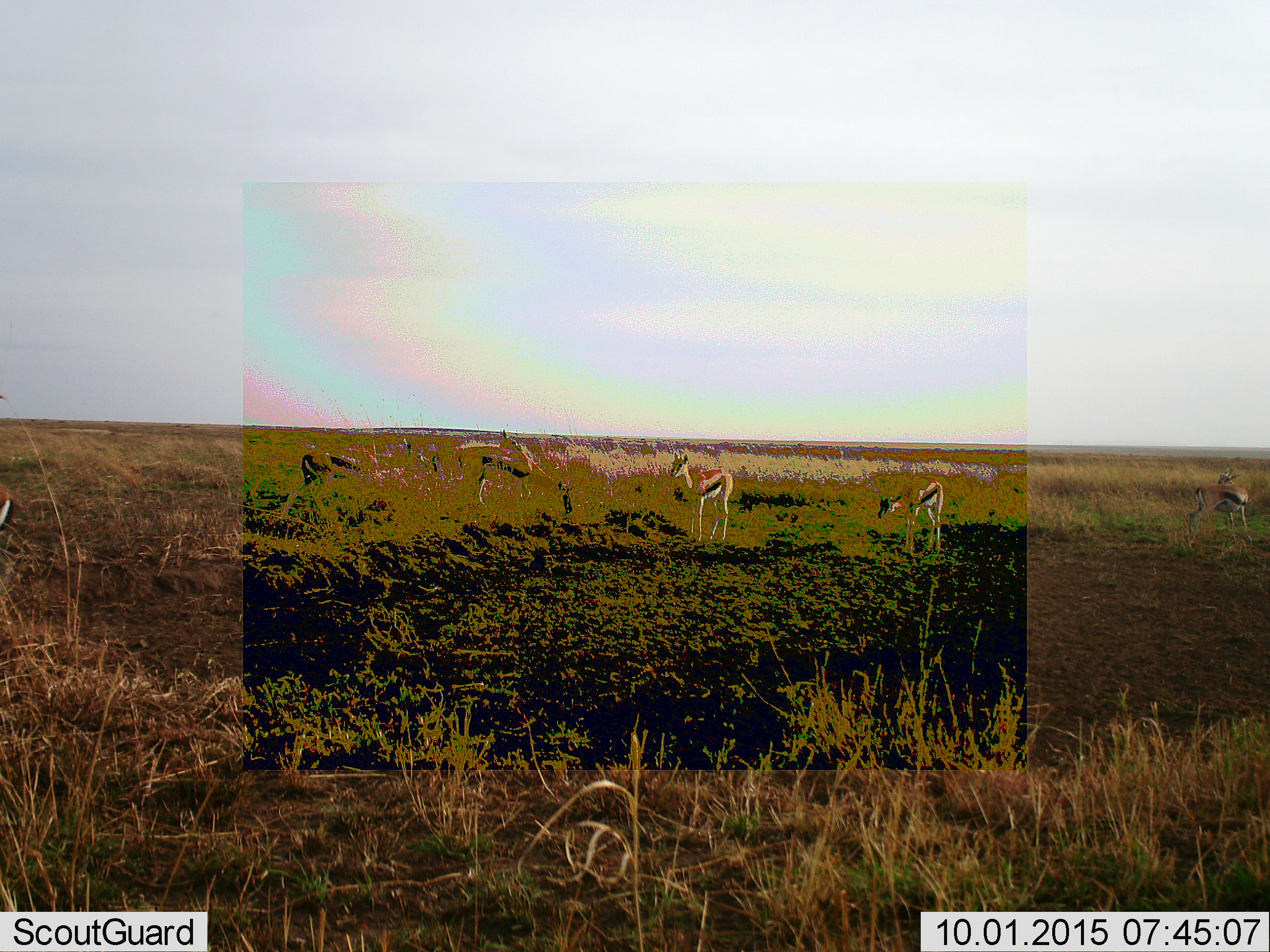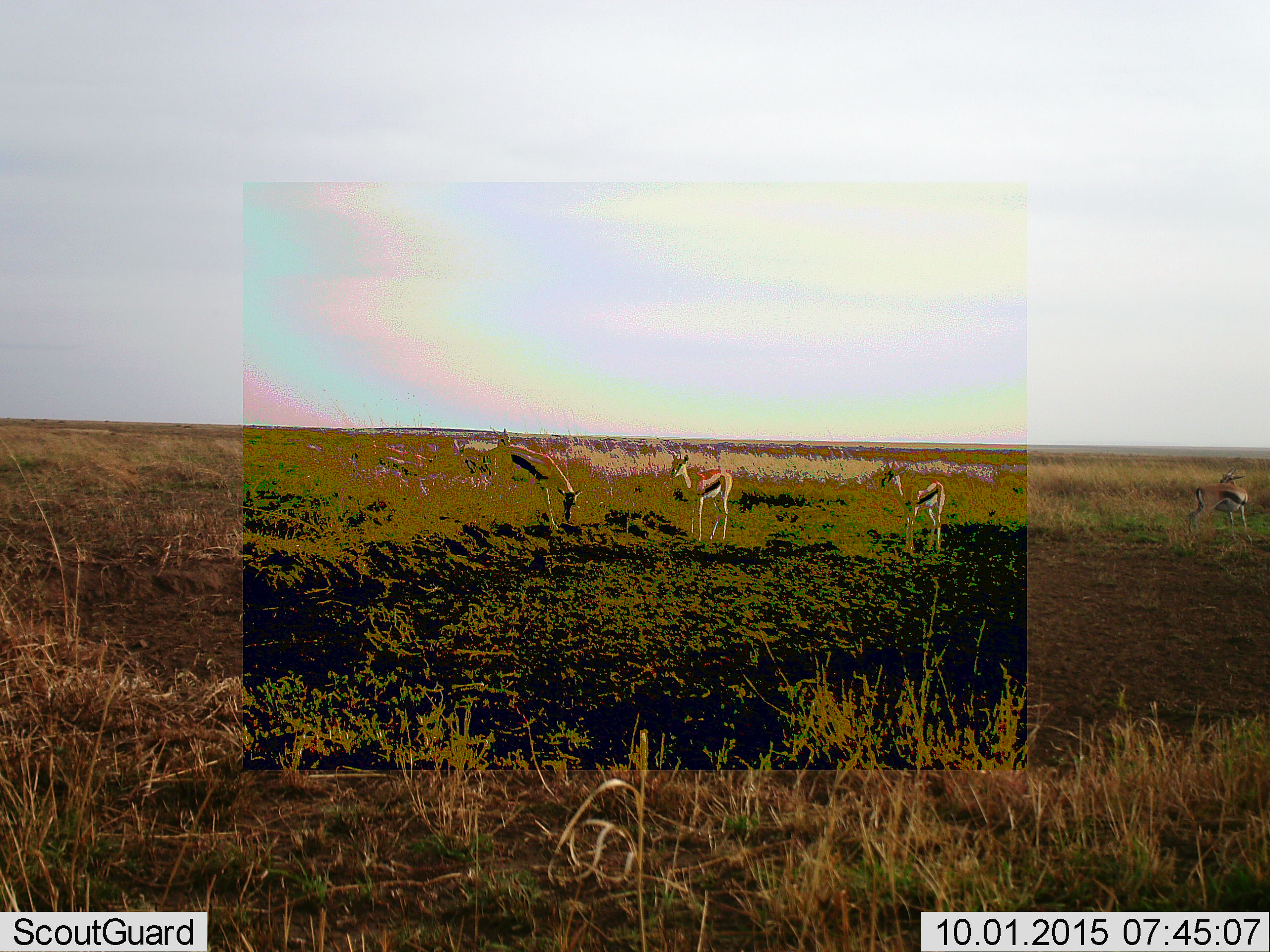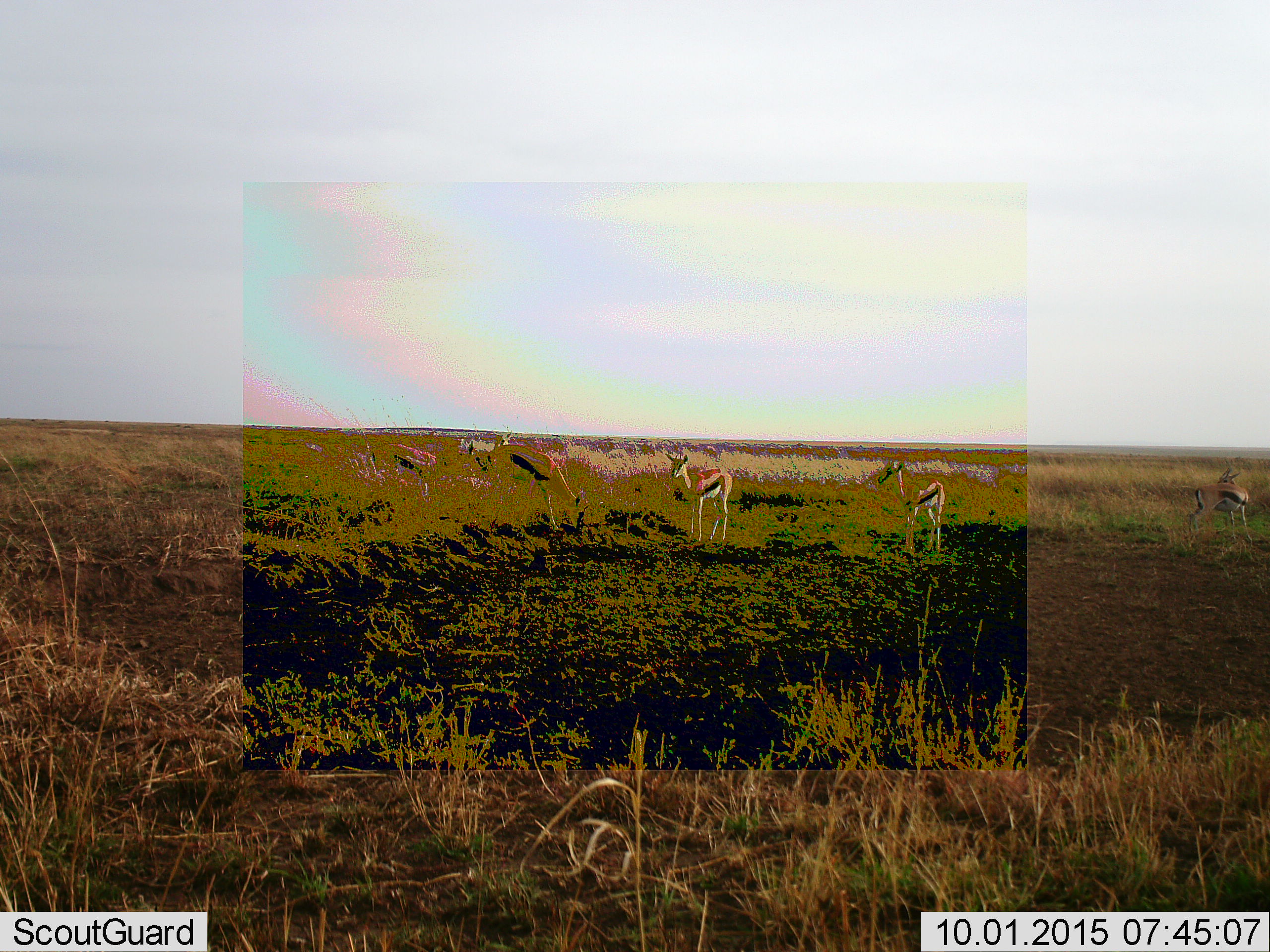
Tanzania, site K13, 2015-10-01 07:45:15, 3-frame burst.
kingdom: Animalia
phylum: Chordata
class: Mammalia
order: Artiodactyla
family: Bovidae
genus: Eudorcas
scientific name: Eudorcas thomsonii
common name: thomson's gazelle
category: gazellethomsons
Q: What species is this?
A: Gazellethomsons (thomson's gazelle) (Eudorcas thomsonii).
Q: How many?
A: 6.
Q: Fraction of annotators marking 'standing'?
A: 91%.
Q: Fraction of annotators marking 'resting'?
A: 0%.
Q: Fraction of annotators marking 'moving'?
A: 64%.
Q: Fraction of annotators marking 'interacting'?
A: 9%.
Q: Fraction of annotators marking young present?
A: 18%.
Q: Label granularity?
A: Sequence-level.